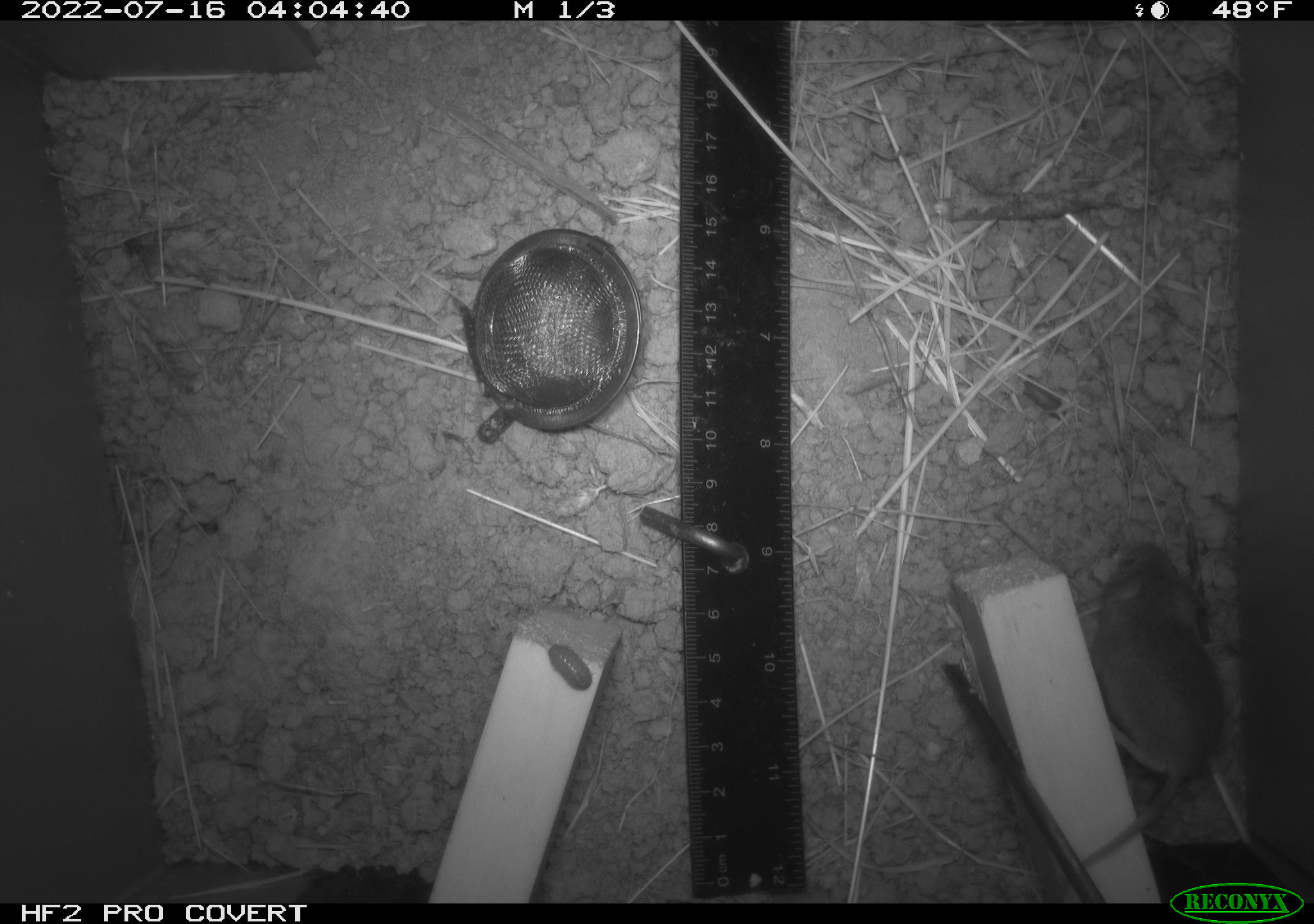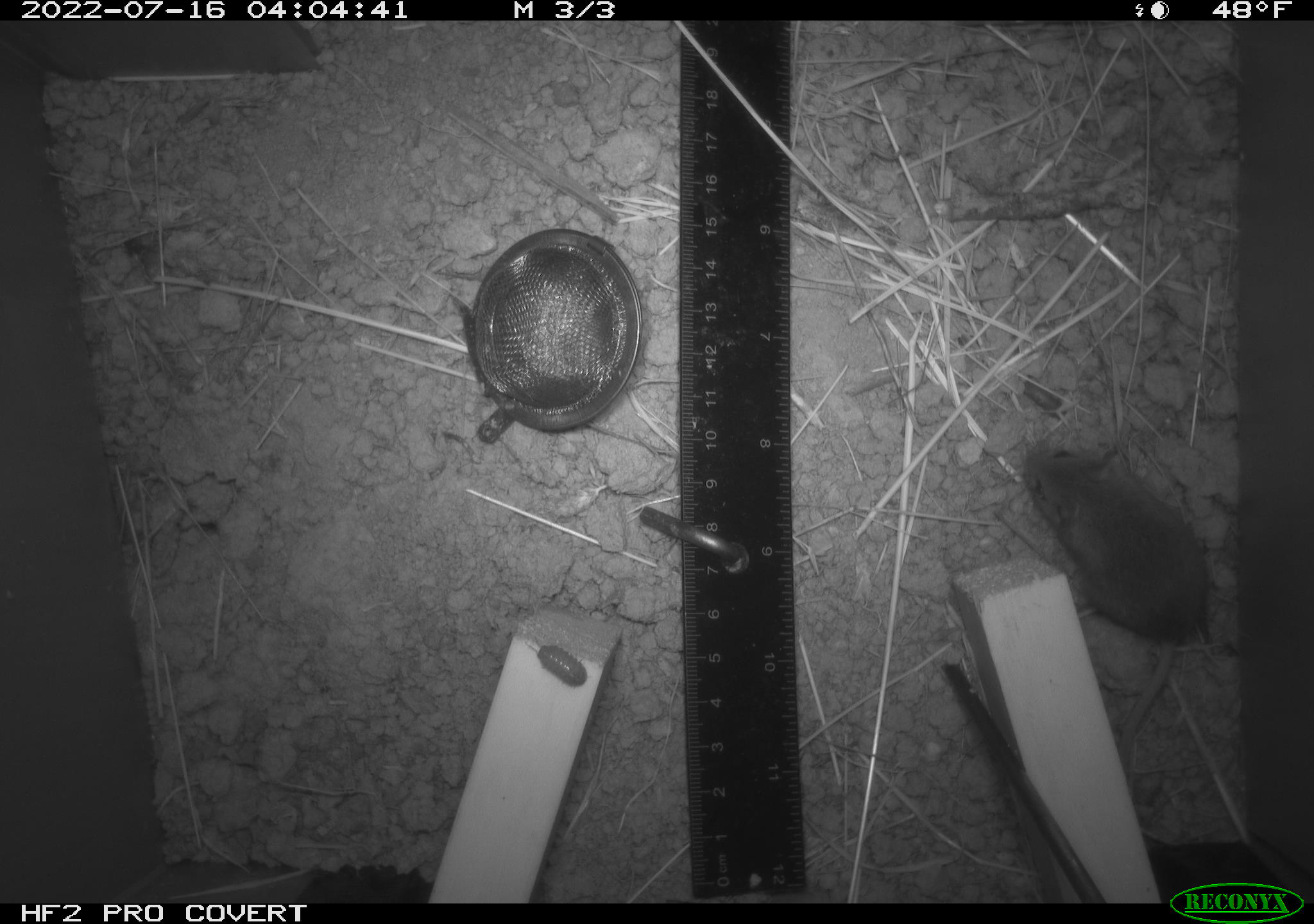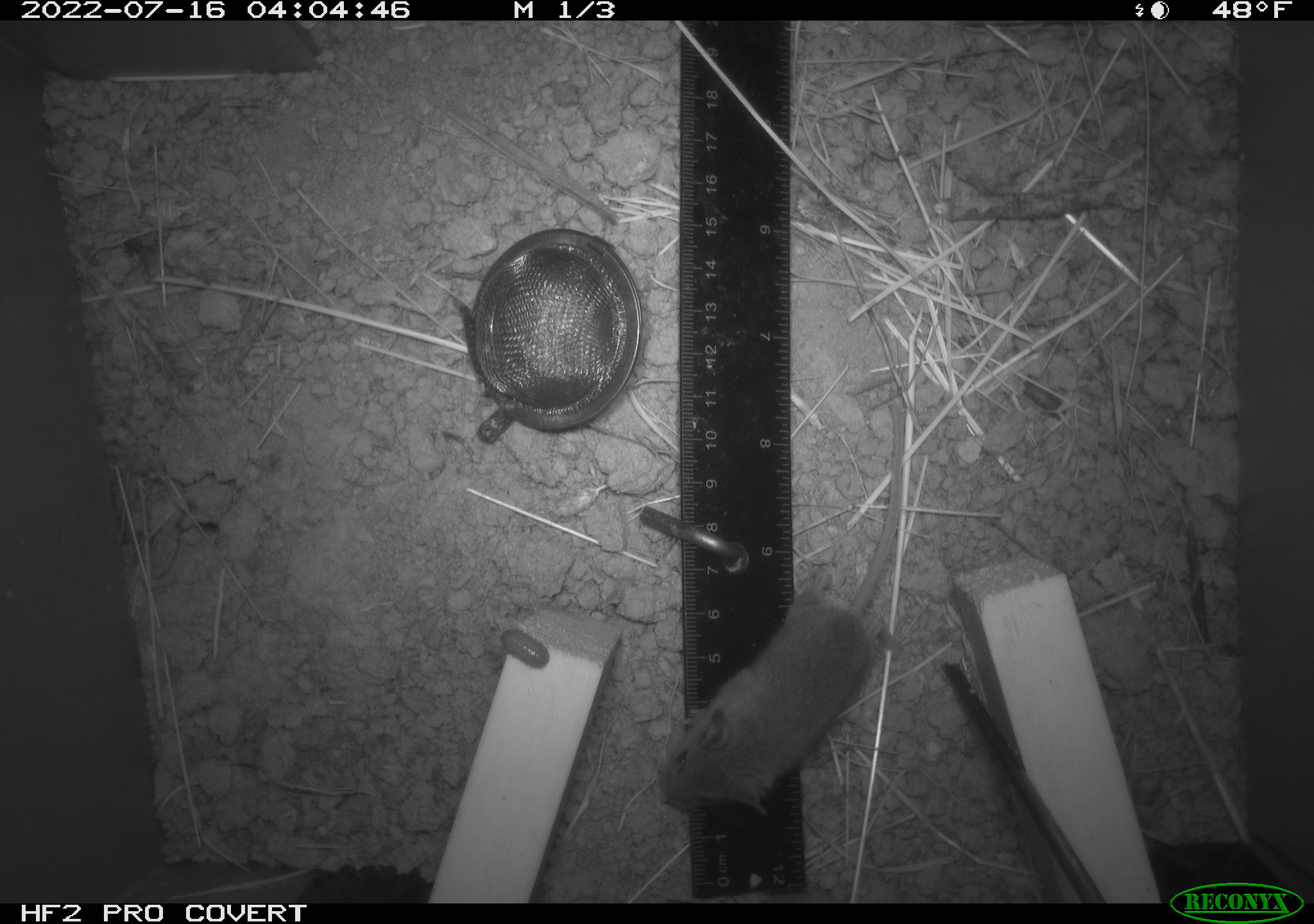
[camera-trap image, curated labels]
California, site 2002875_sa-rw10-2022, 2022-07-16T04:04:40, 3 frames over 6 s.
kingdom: Animalia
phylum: Chordata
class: Mammalia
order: Rodentia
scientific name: Rodentia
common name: mouse species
Mouse species (Rodentia).